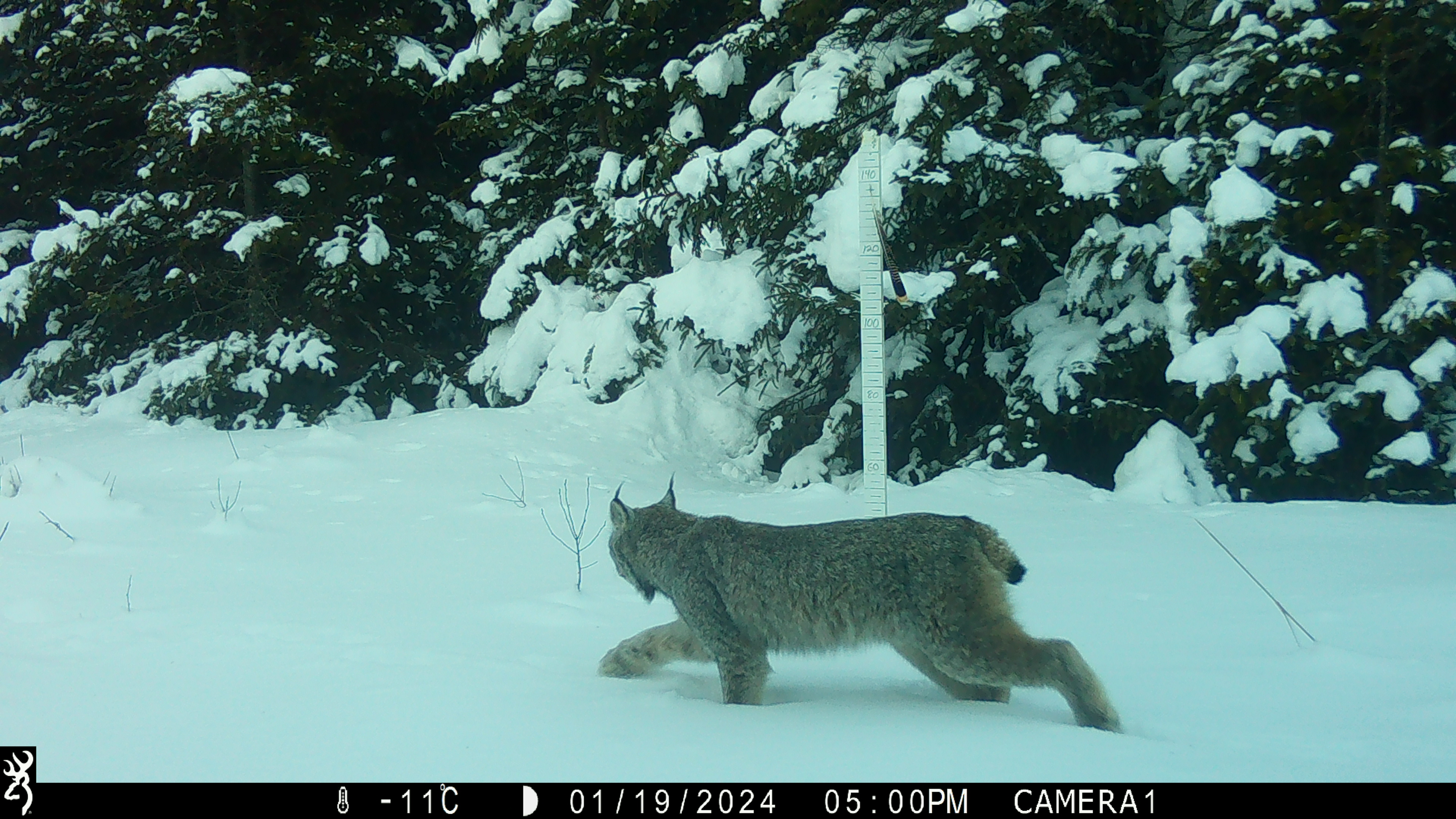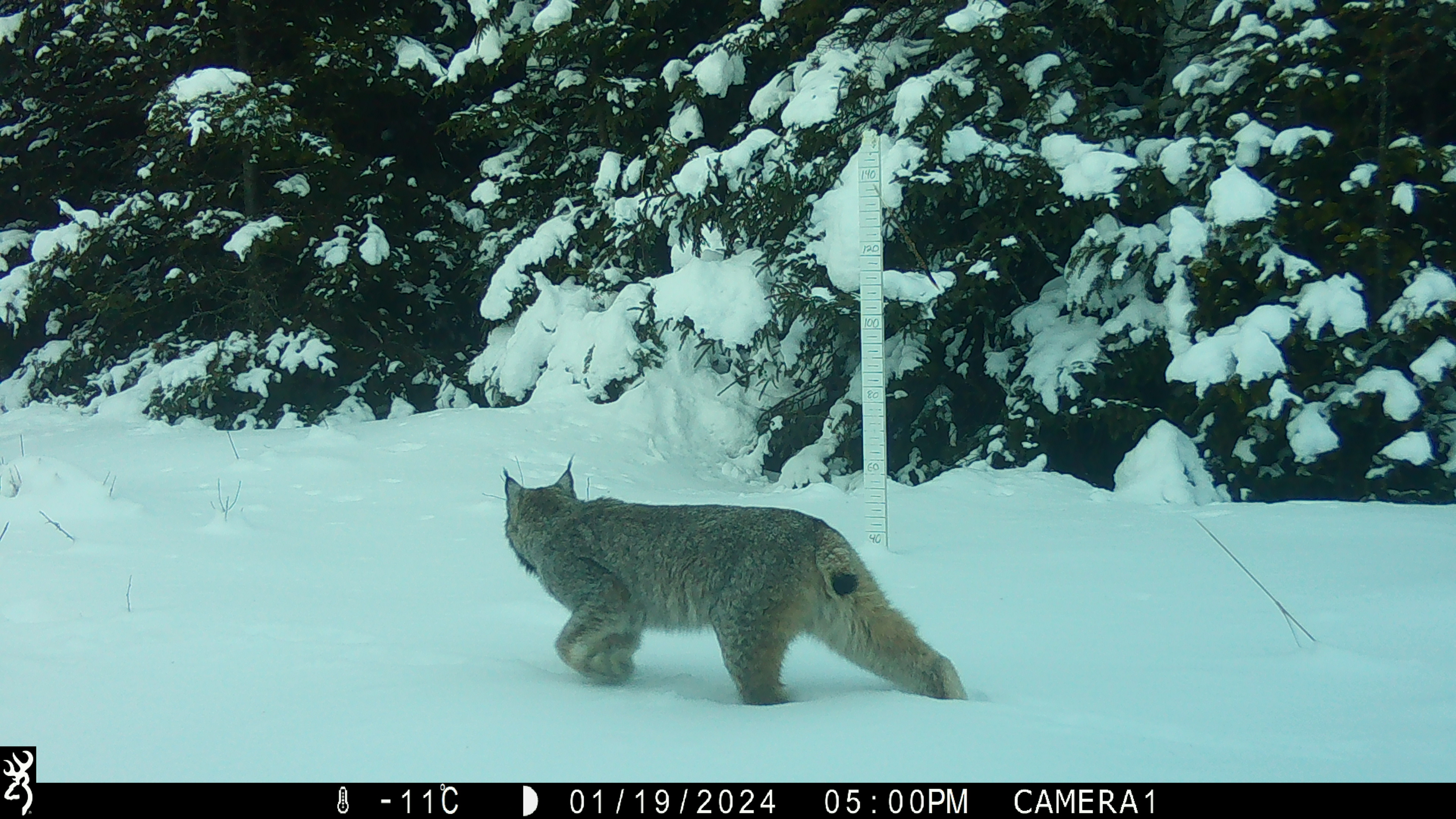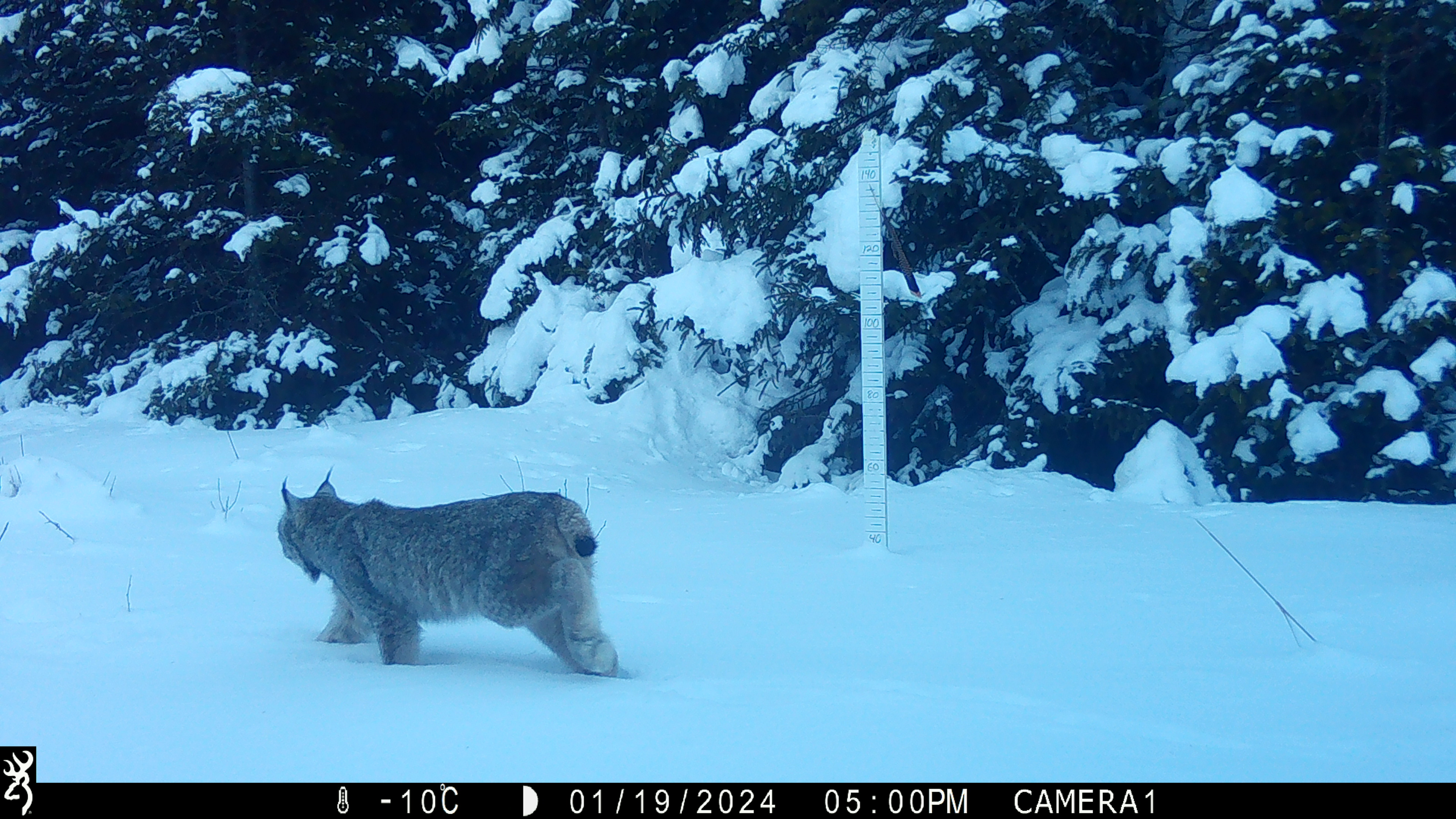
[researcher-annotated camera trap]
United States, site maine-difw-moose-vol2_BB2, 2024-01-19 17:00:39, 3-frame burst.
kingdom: Animalia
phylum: Chordata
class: Mammalia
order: Carnivora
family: Felidae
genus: Lynx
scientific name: Lynx canadensis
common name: canada lynx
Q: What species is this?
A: Canada lynx (Lynx canadensis).